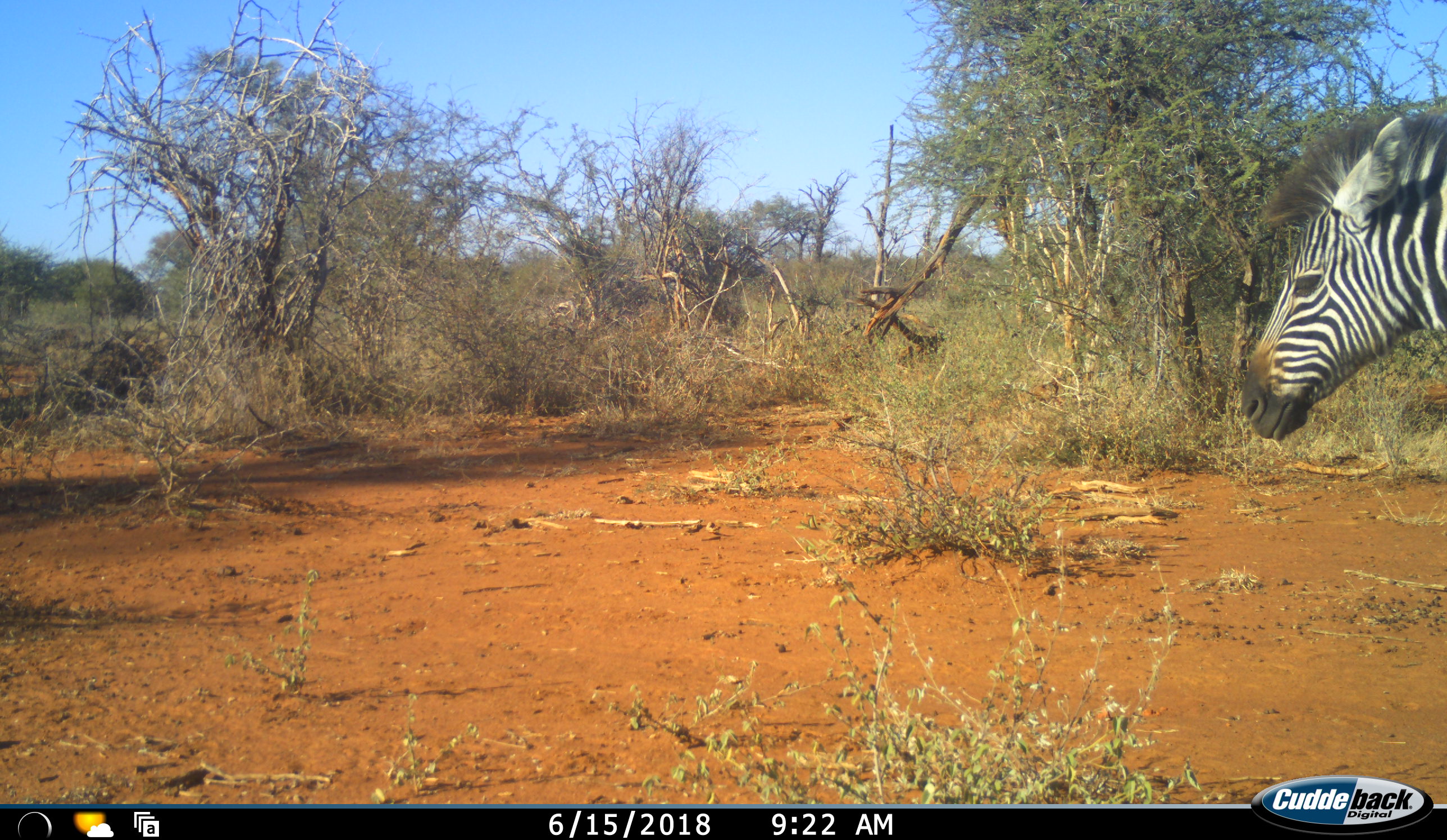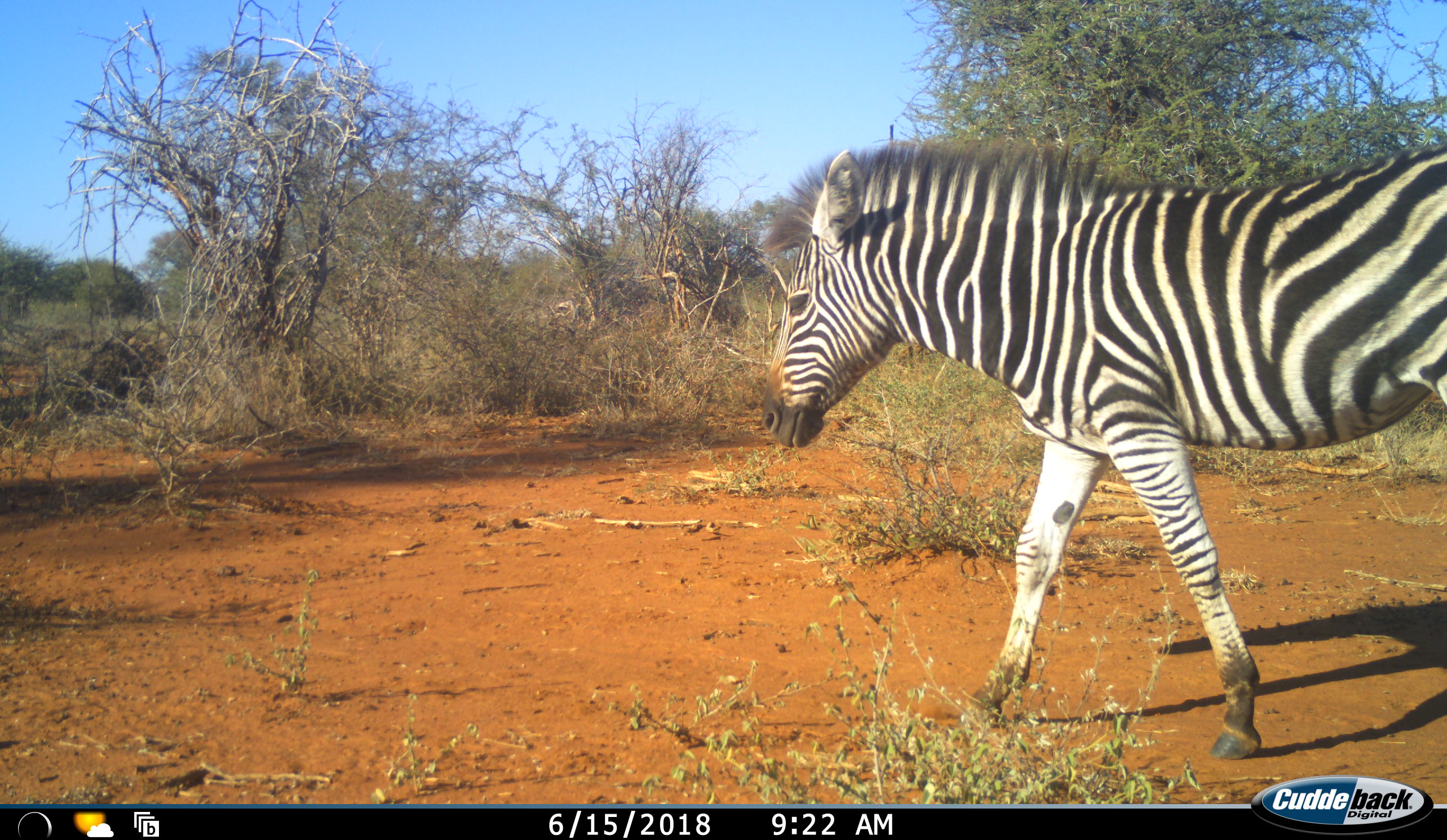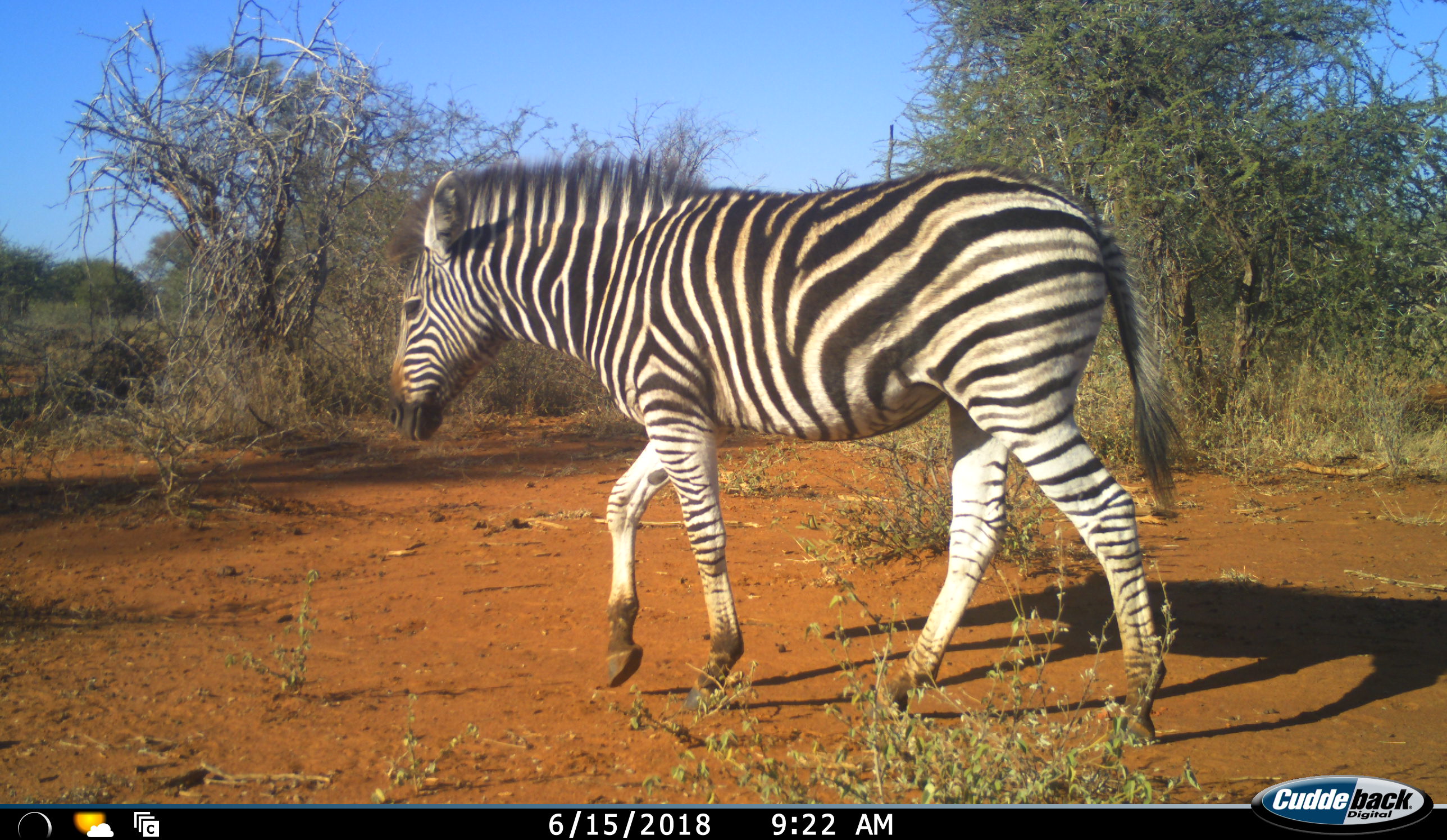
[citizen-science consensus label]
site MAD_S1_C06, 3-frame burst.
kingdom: Animalia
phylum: Chordata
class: Mammalia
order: Perissodactyla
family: Equidae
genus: Equus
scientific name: Equus quagga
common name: plains zebra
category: zebraplains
Zebraplains (plains zebra) (Equus quagga), count 1. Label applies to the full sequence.